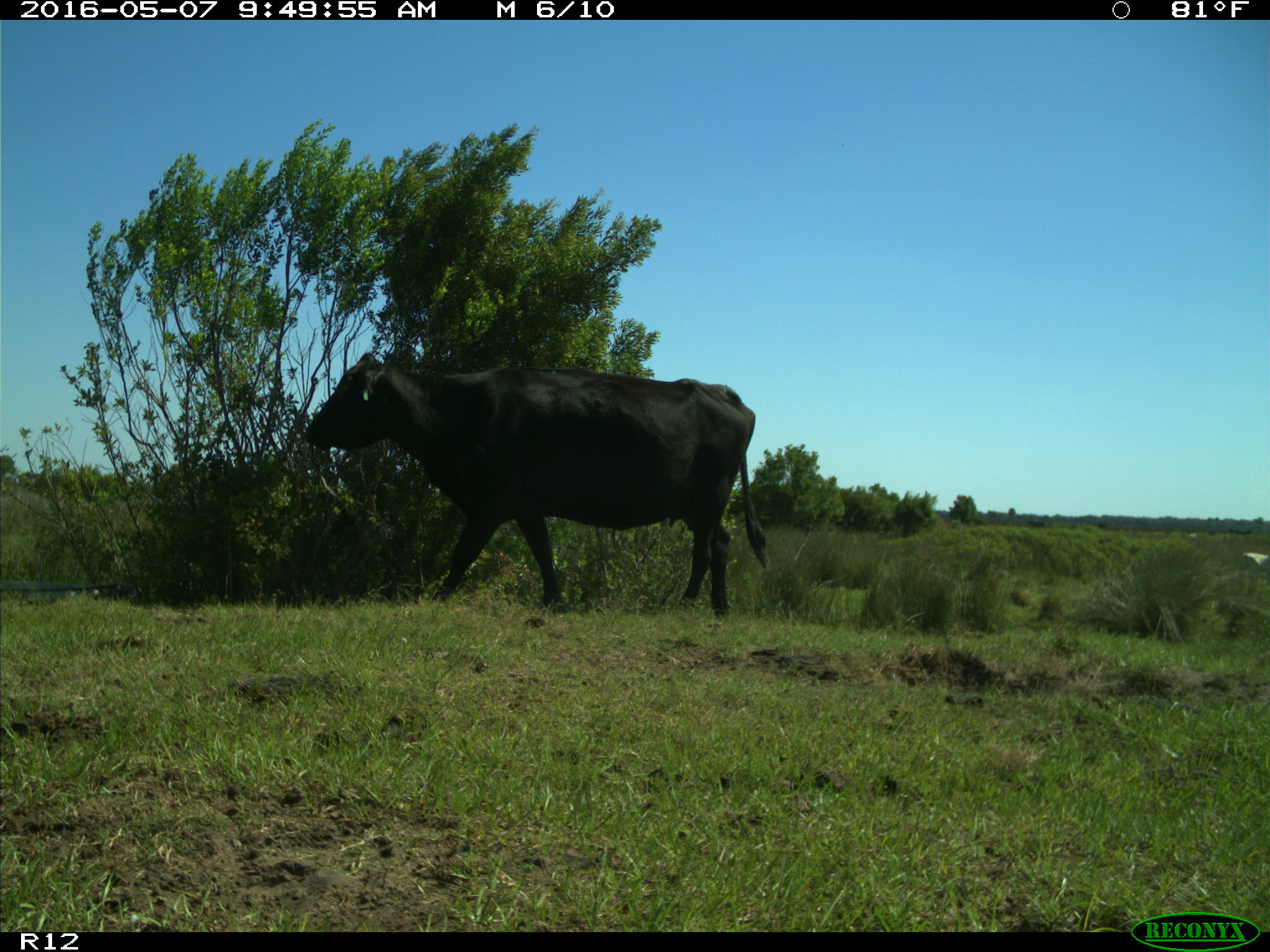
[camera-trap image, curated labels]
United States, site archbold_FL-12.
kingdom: Animalia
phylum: Chordata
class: Mammalia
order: Artiodactyla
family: Bovidae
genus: Bos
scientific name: Bos taurus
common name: domestic cow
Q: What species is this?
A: Bos taurus (domestic cow).